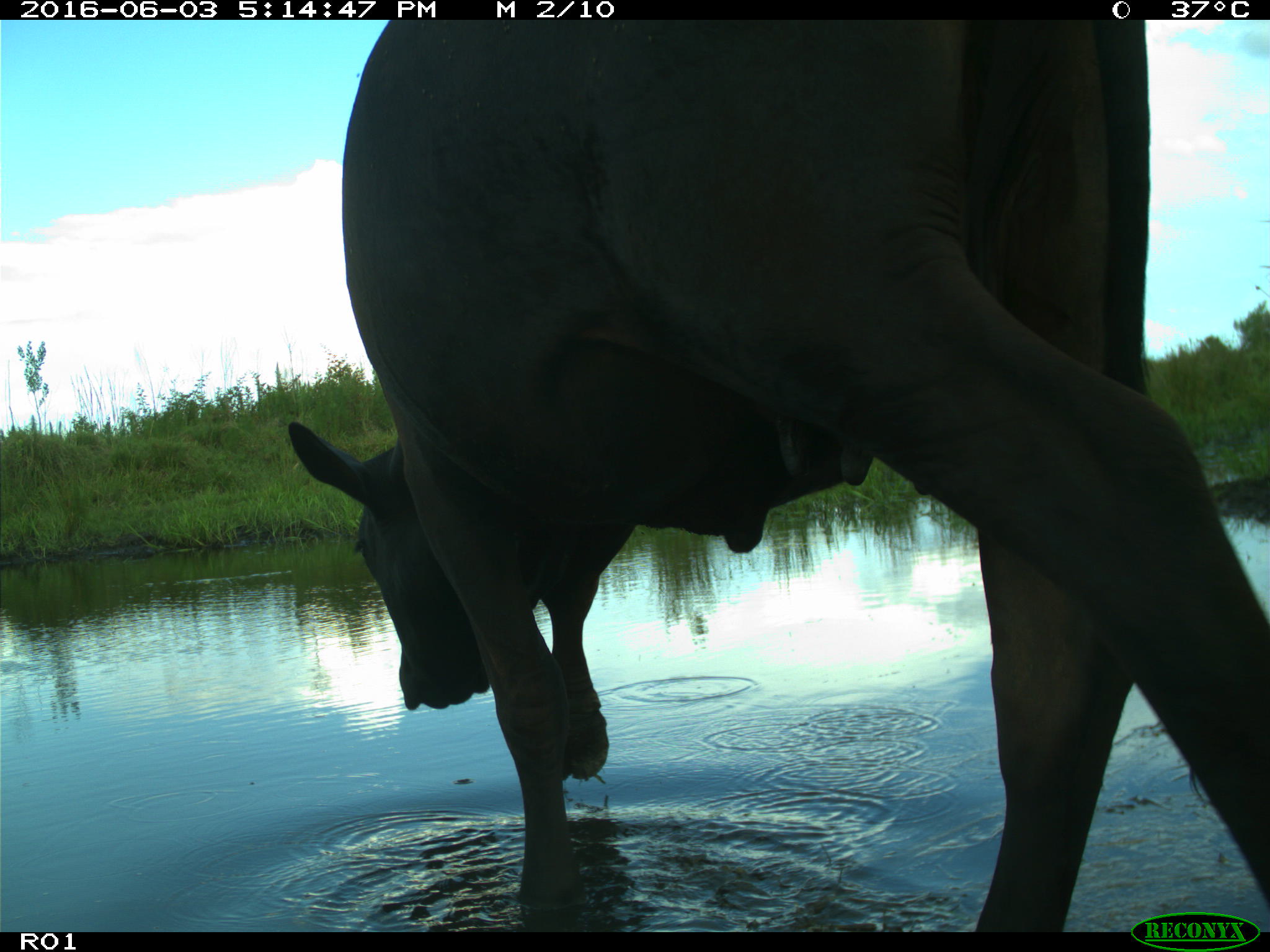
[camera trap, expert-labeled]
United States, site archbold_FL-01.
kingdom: Animalia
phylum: Chordata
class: Mammalia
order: Artiodactyla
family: Bovidae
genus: Bos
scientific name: Bos taurus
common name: domestic cow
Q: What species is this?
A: Bos taurus (domestic cow).